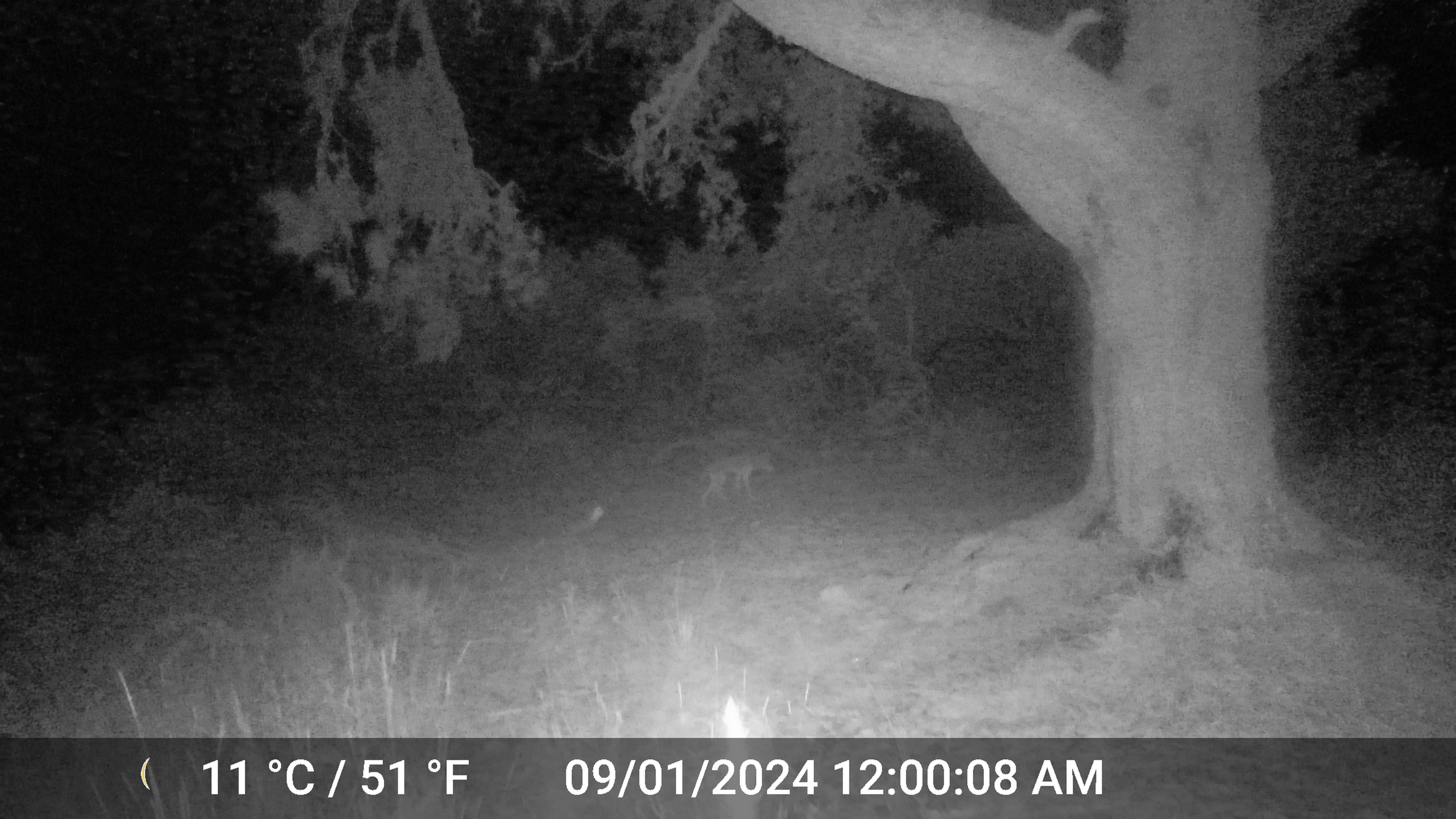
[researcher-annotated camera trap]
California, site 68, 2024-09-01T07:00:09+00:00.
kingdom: Animalia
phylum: Chordata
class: Mammalia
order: Carnivora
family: Canidae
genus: Canis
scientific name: Canis latrans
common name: coyote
Coyote (Canis latrans).